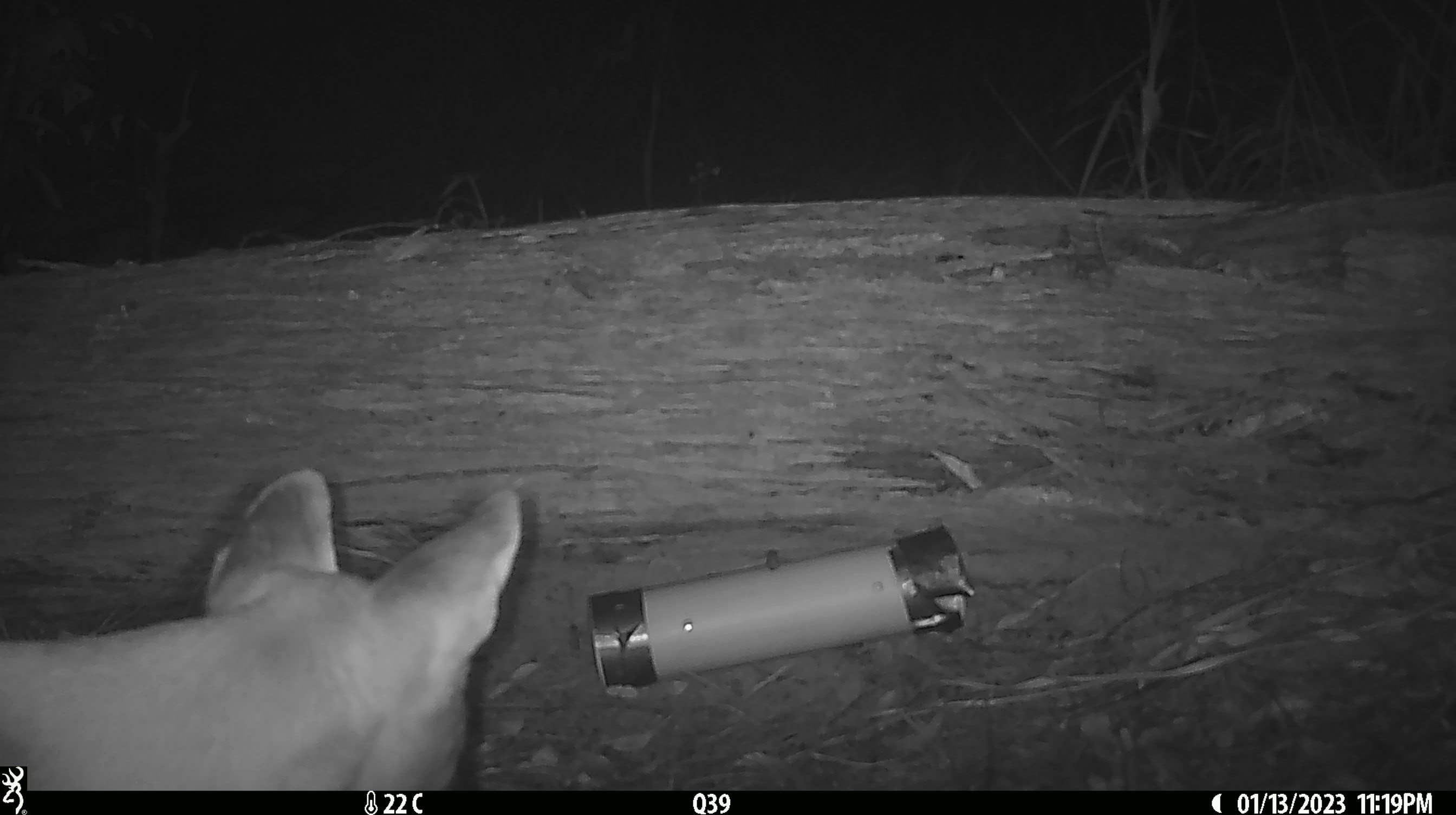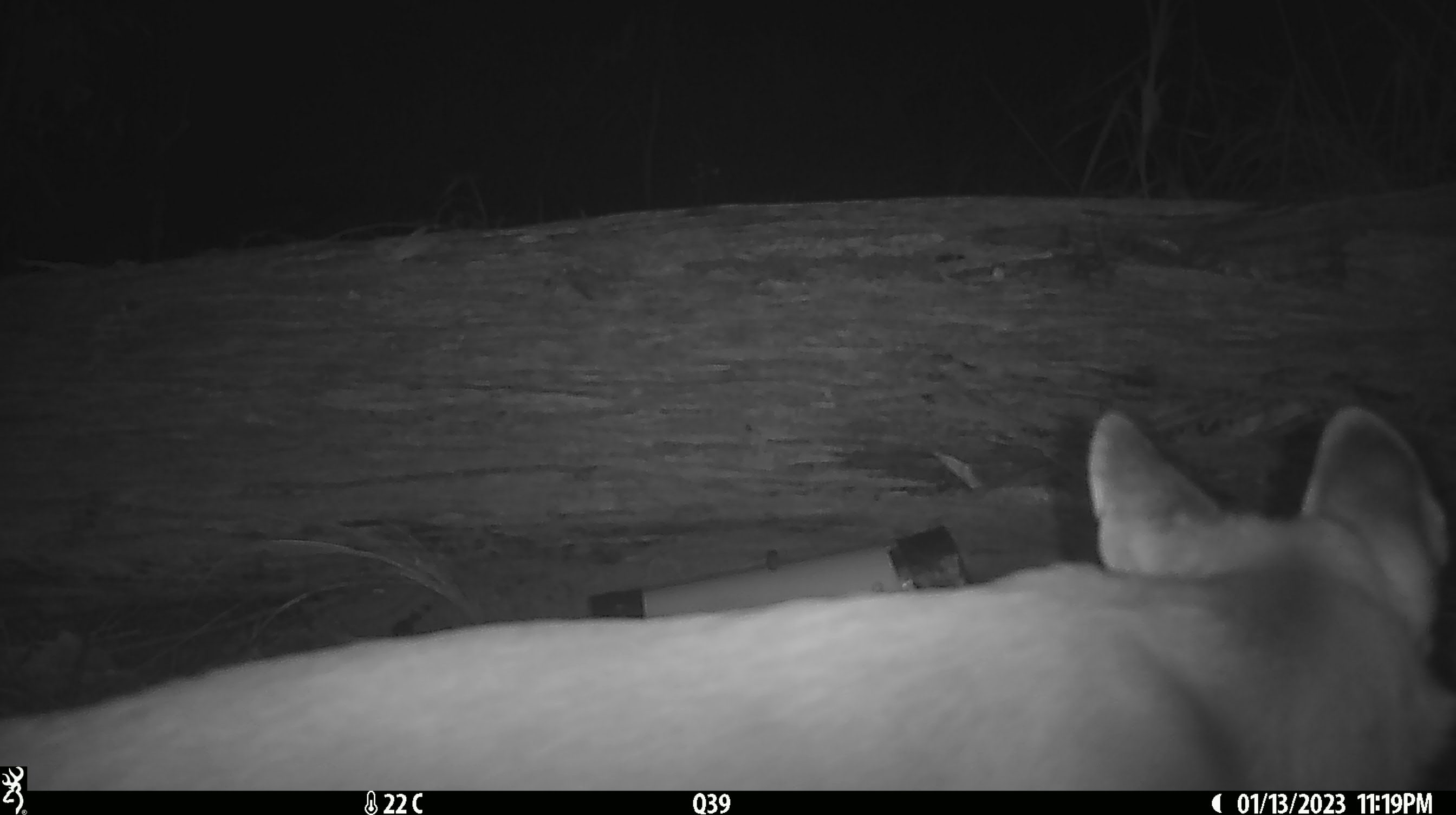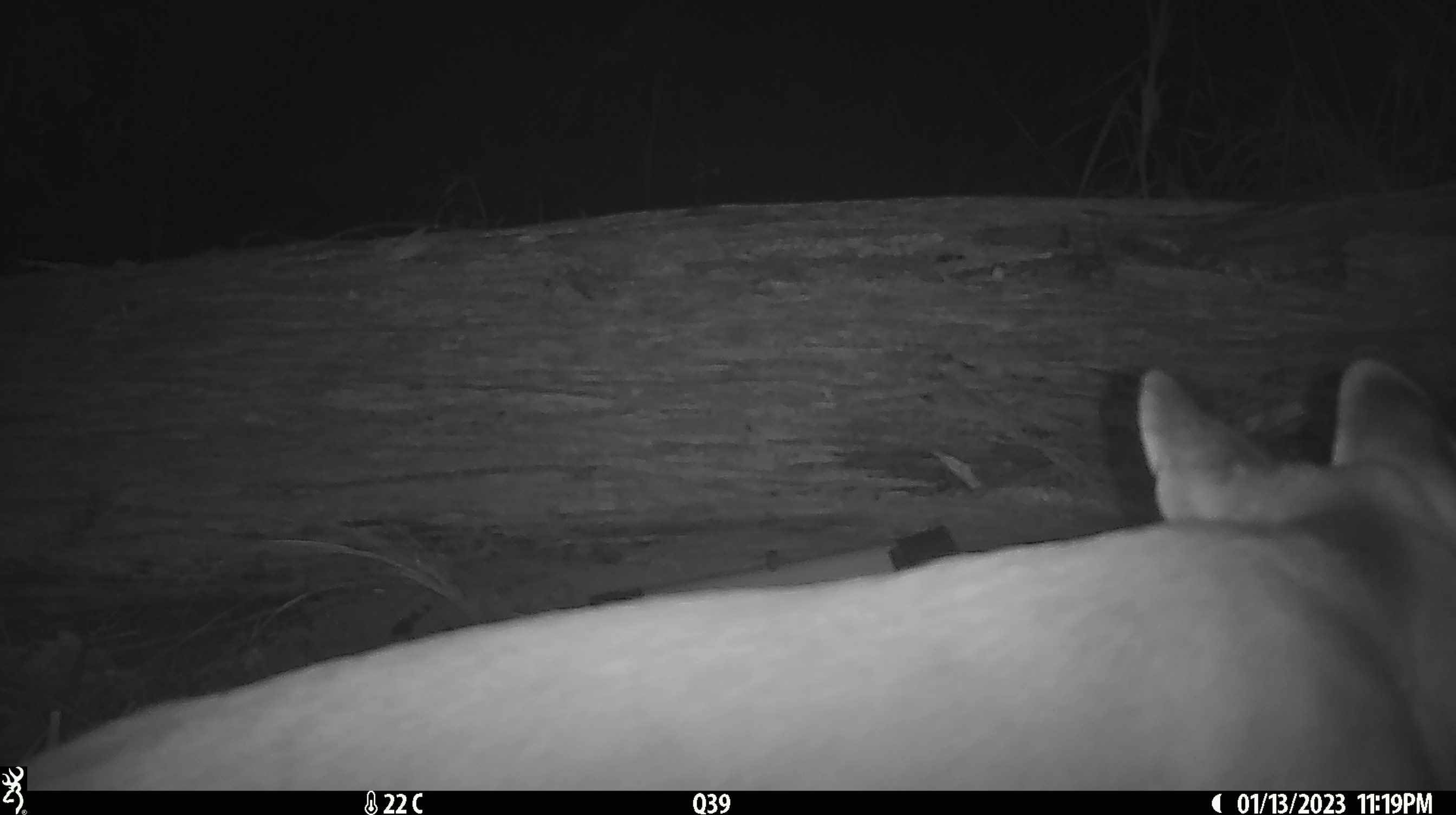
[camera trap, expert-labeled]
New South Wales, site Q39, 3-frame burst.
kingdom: Animalia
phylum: Chordata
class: Mammalia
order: Carnivora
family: Canidae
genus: Canis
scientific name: Canis familiaris dingo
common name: dingo